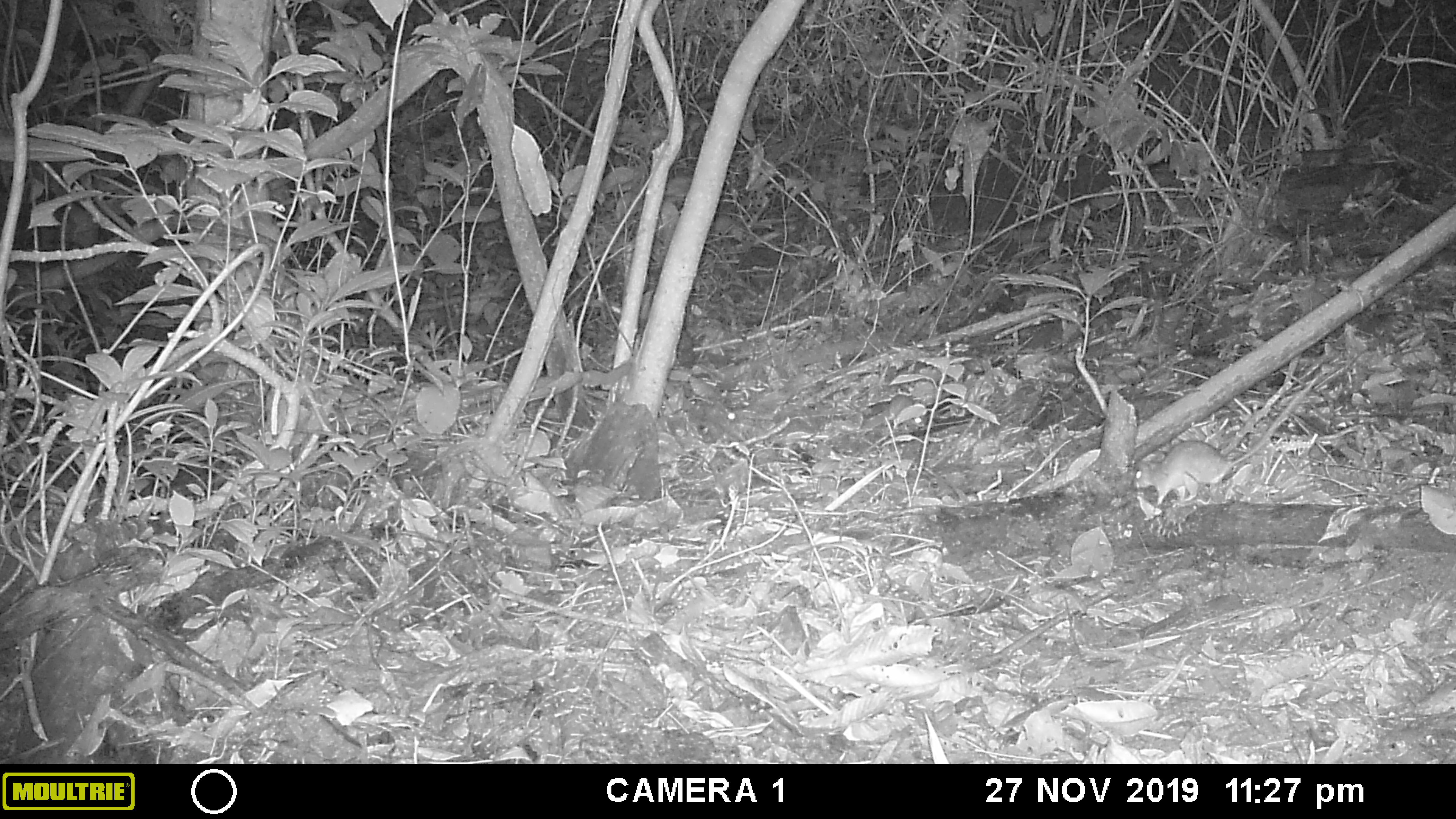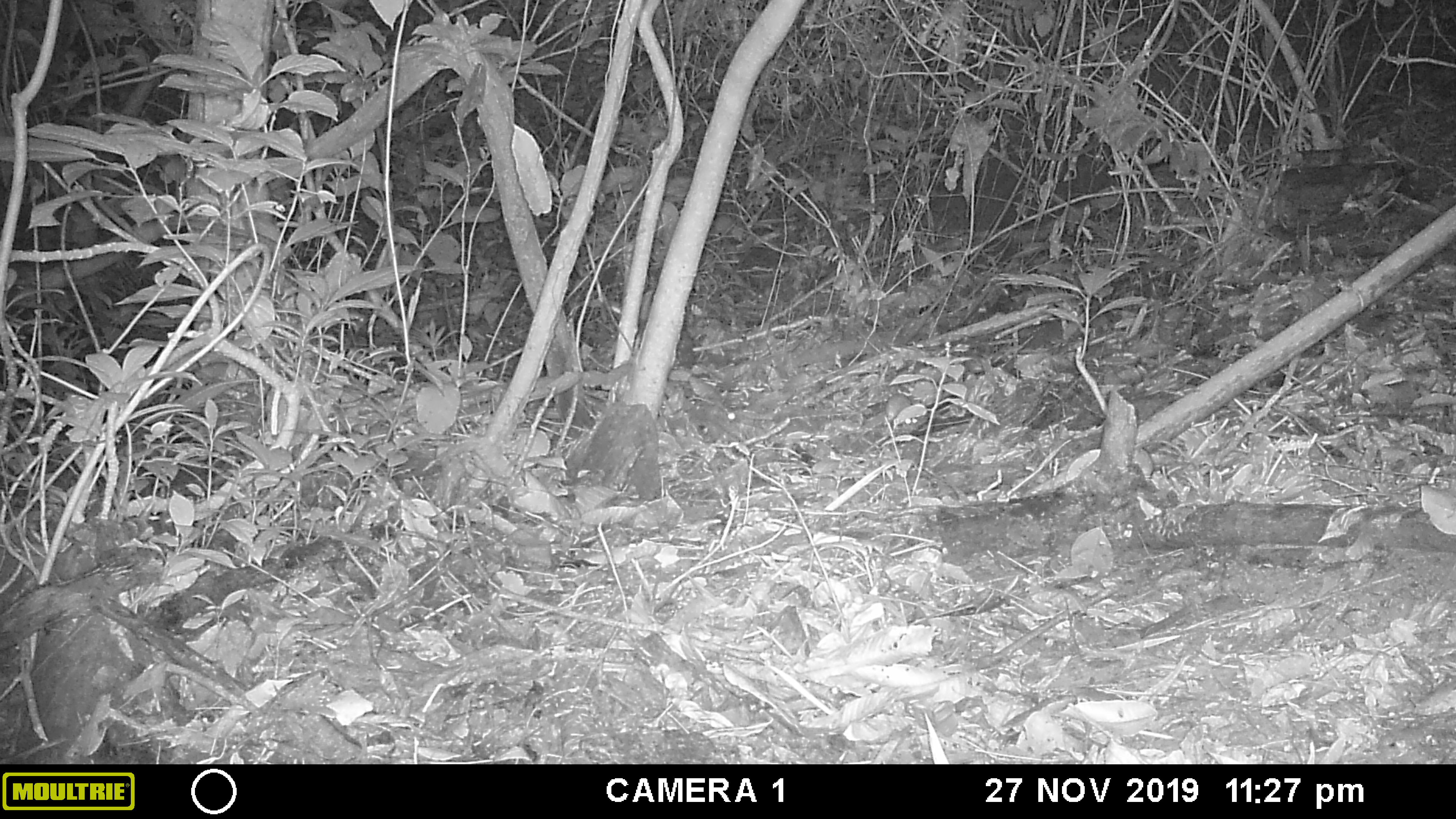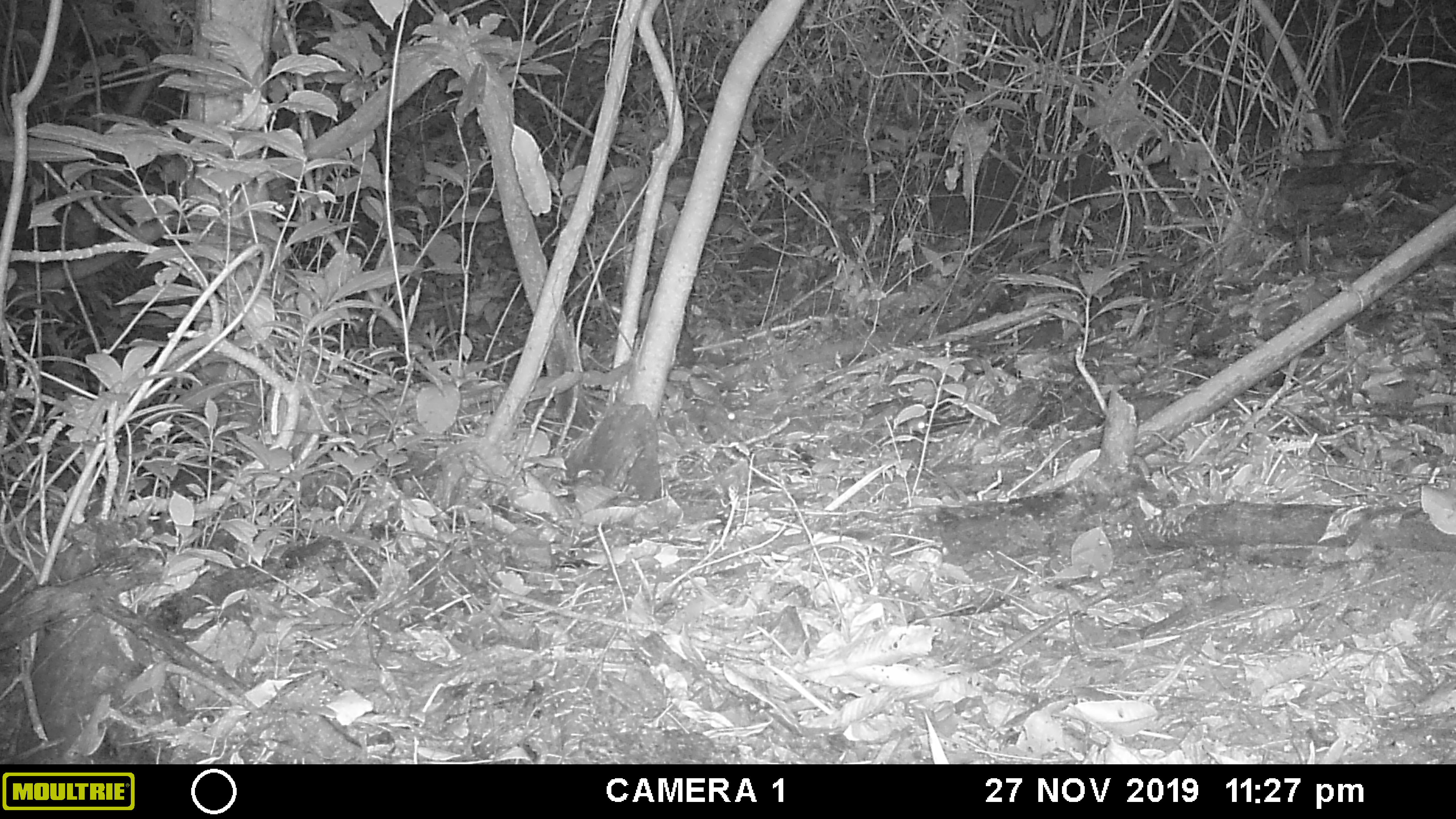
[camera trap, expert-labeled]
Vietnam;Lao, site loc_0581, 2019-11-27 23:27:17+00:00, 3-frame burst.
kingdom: Animalia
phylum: Chordata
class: Mammalia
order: Rodentia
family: Muridae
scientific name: Muridae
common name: old-world mice and rats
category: unidentified murid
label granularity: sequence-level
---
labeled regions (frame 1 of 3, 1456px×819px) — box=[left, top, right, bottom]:
unidentified murid: box=[1131, 374, 1318, 505]; box=[885, 394, 928, 430]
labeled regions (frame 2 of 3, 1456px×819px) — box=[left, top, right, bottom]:
unidentified murid: box=[885, 393, 919, 432]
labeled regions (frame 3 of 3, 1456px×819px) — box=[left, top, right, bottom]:
unidentified murid: box=[906, 414, 929, 435]